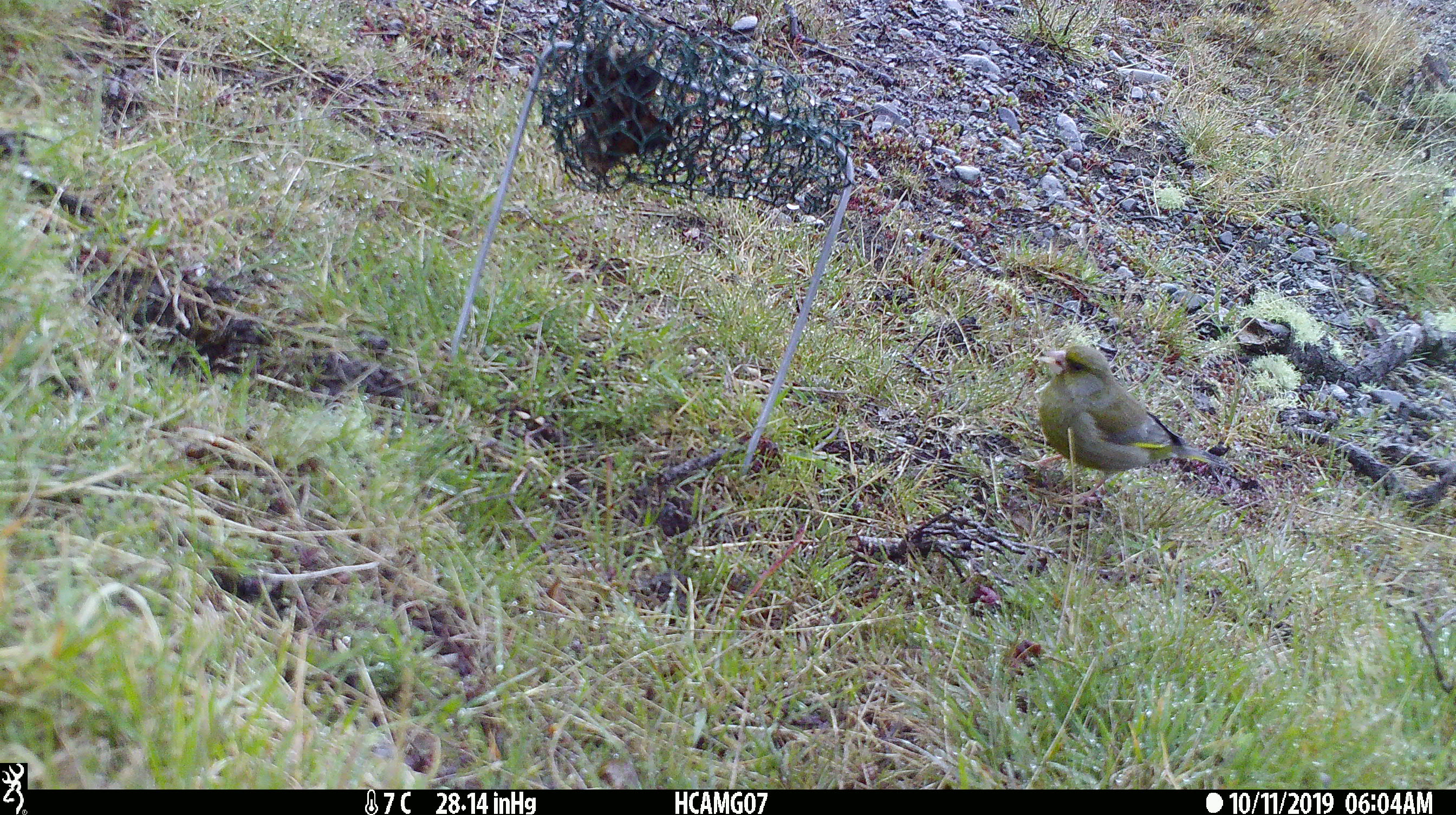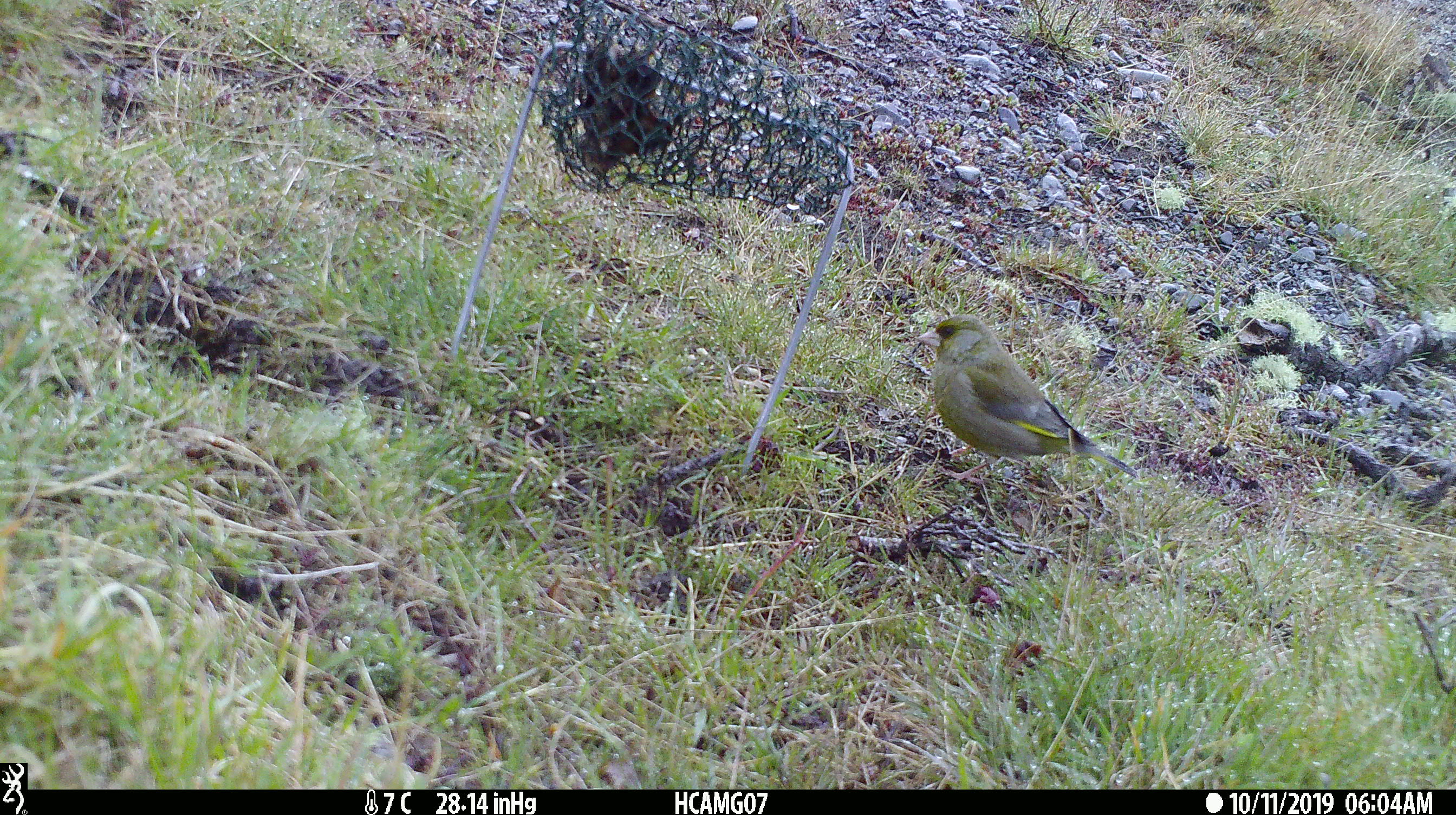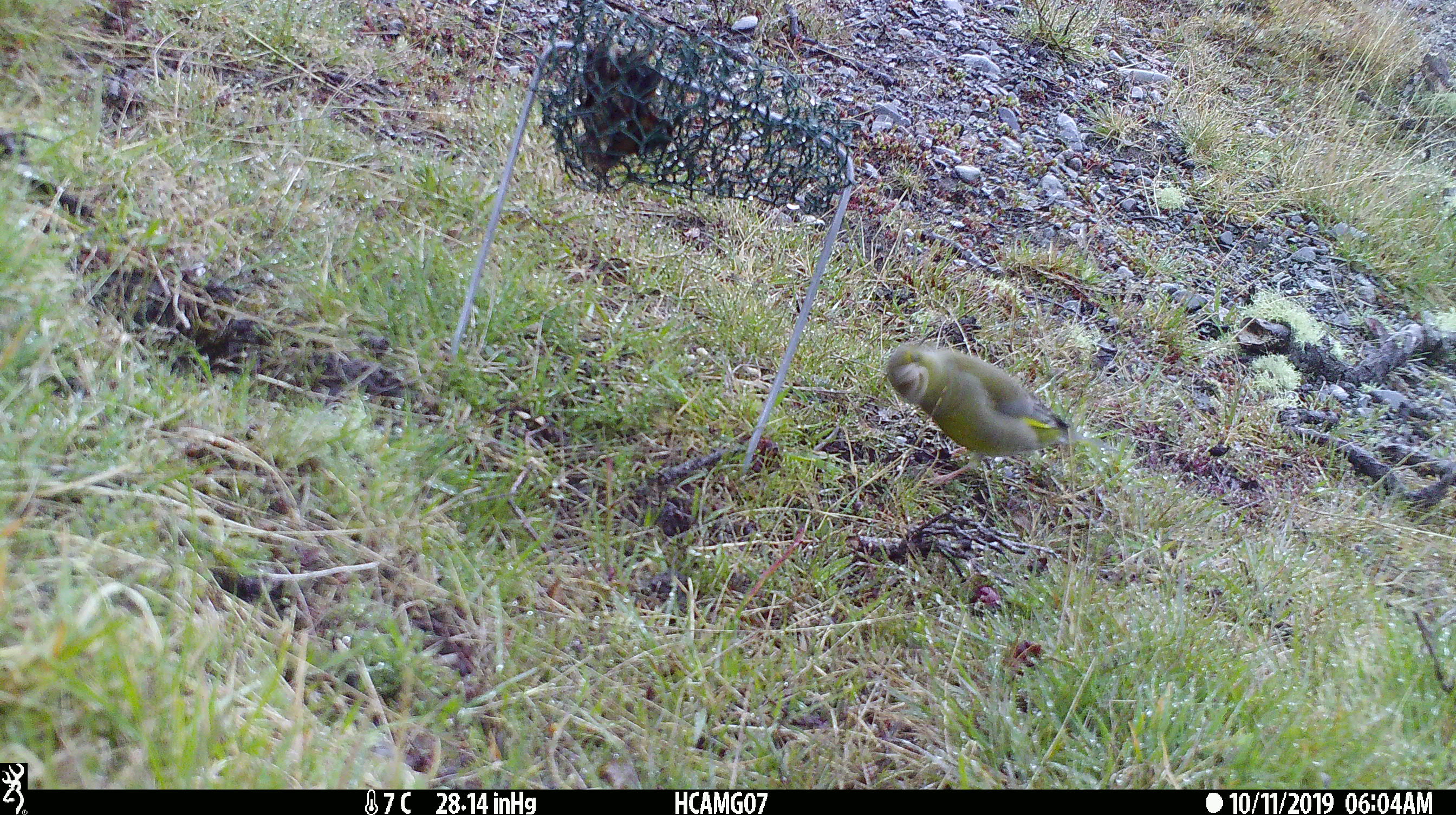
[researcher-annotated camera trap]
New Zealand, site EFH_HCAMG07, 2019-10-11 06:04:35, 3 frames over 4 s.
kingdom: Animalia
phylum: Chordata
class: Aves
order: Passeriformes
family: Fringillidae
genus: Chloris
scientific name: Chloris chloris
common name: greenfinch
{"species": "greenfinch (Chloris chloris)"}